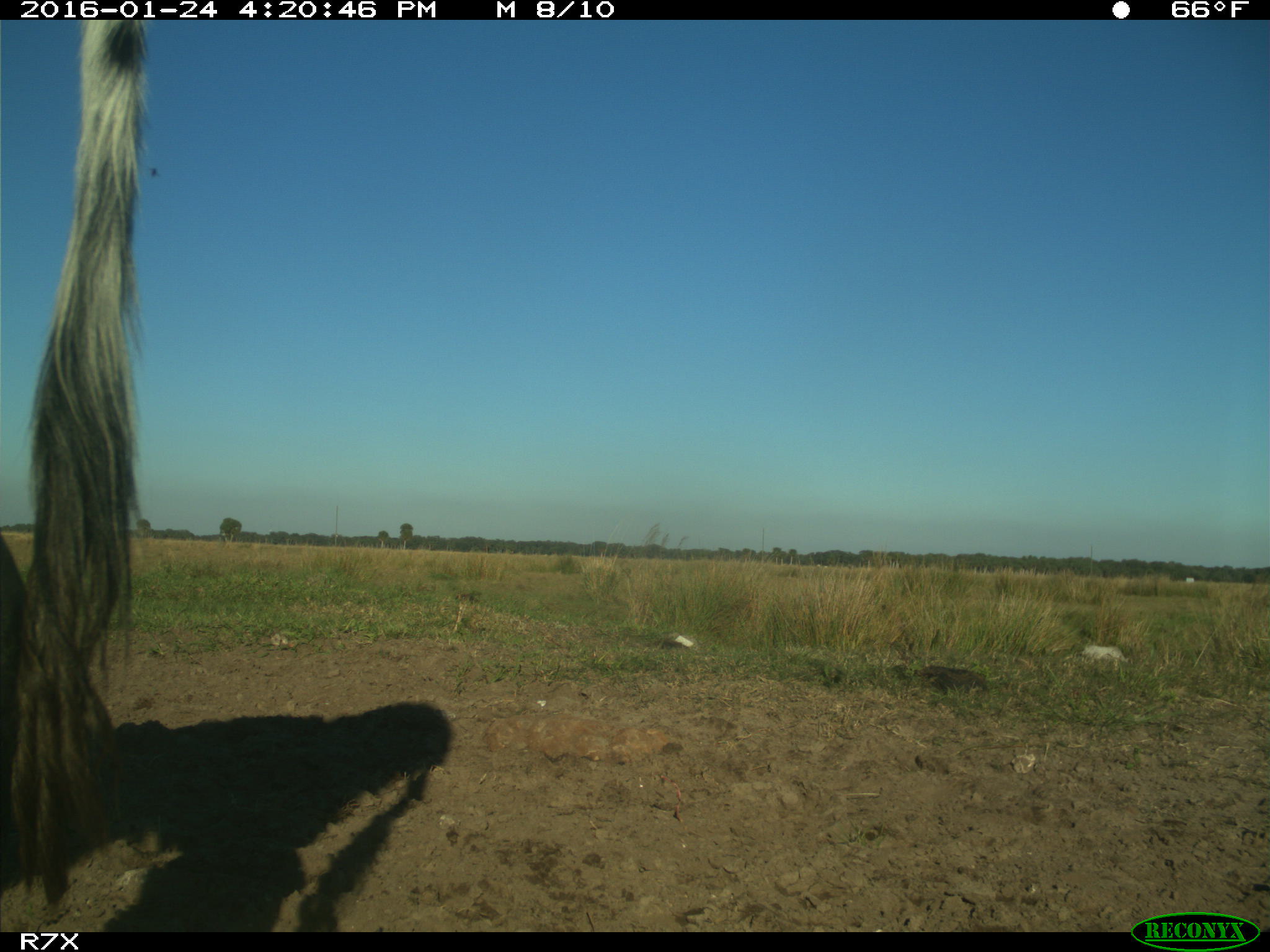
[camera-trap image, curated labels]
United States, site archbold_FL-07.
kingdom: Animalia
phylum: Chordata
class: Mammalia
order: Artiodactyla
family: Bovidae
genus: Bos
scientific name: Bos taurus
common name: domestic cow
Bos taurus (domestic cow).